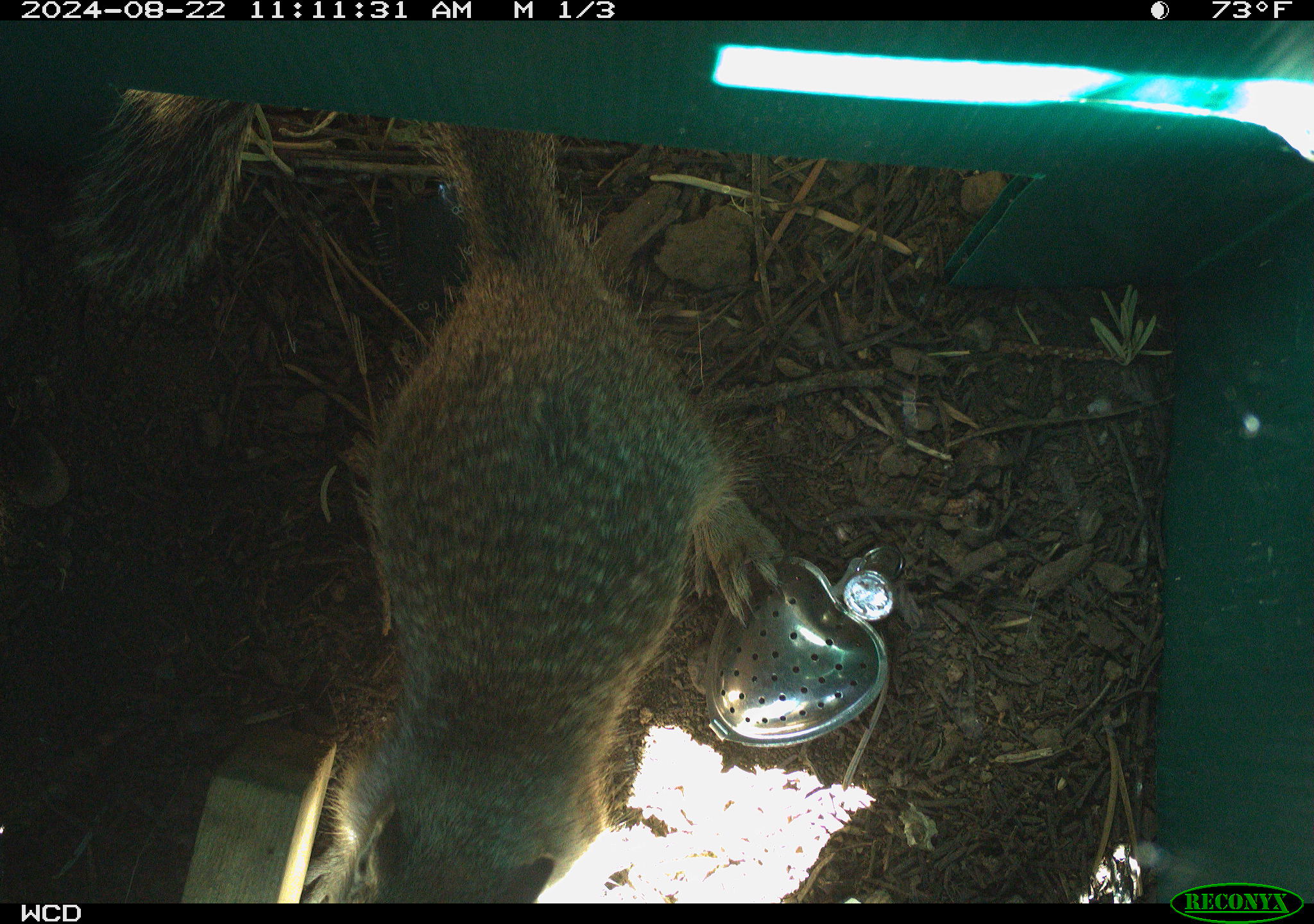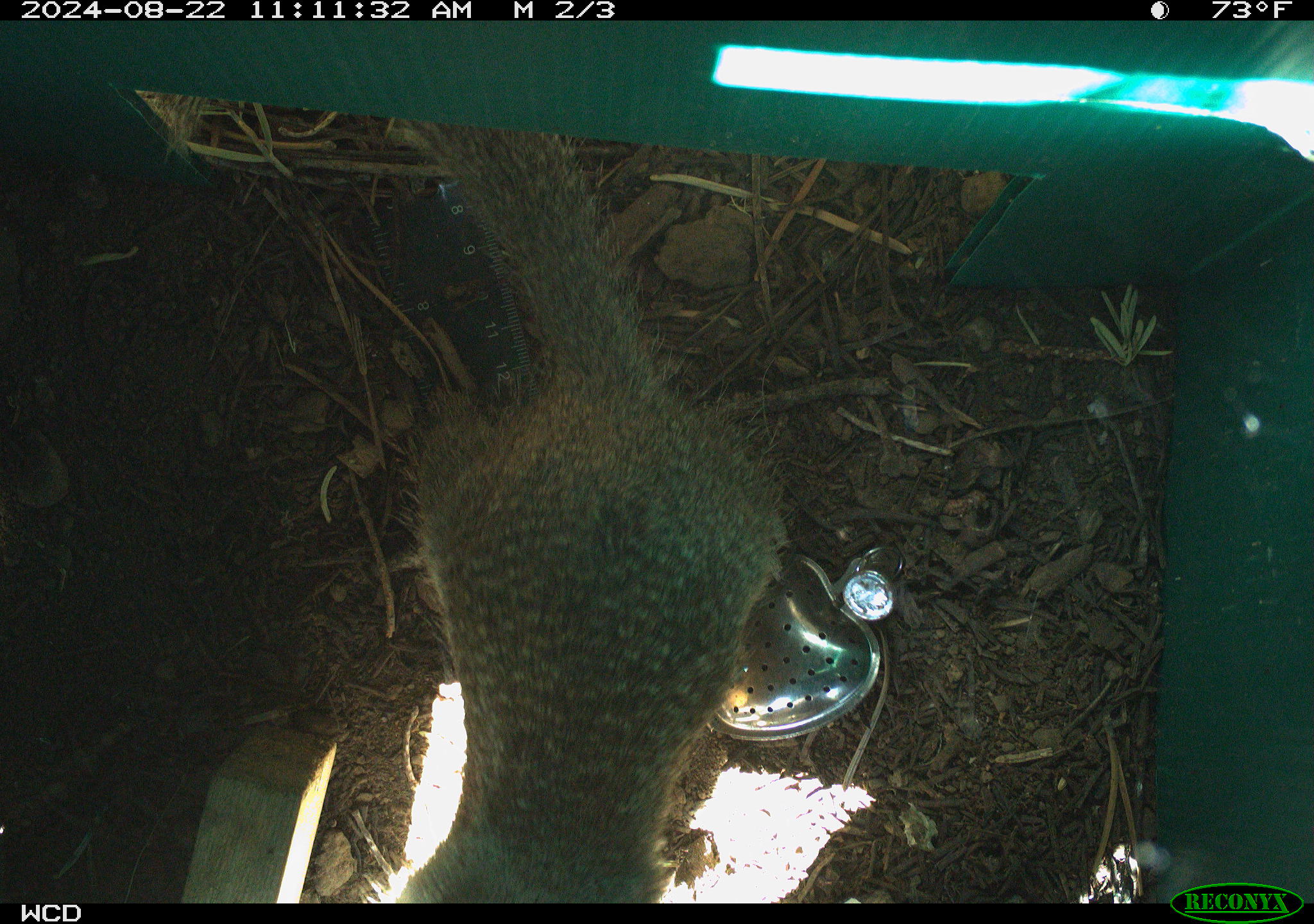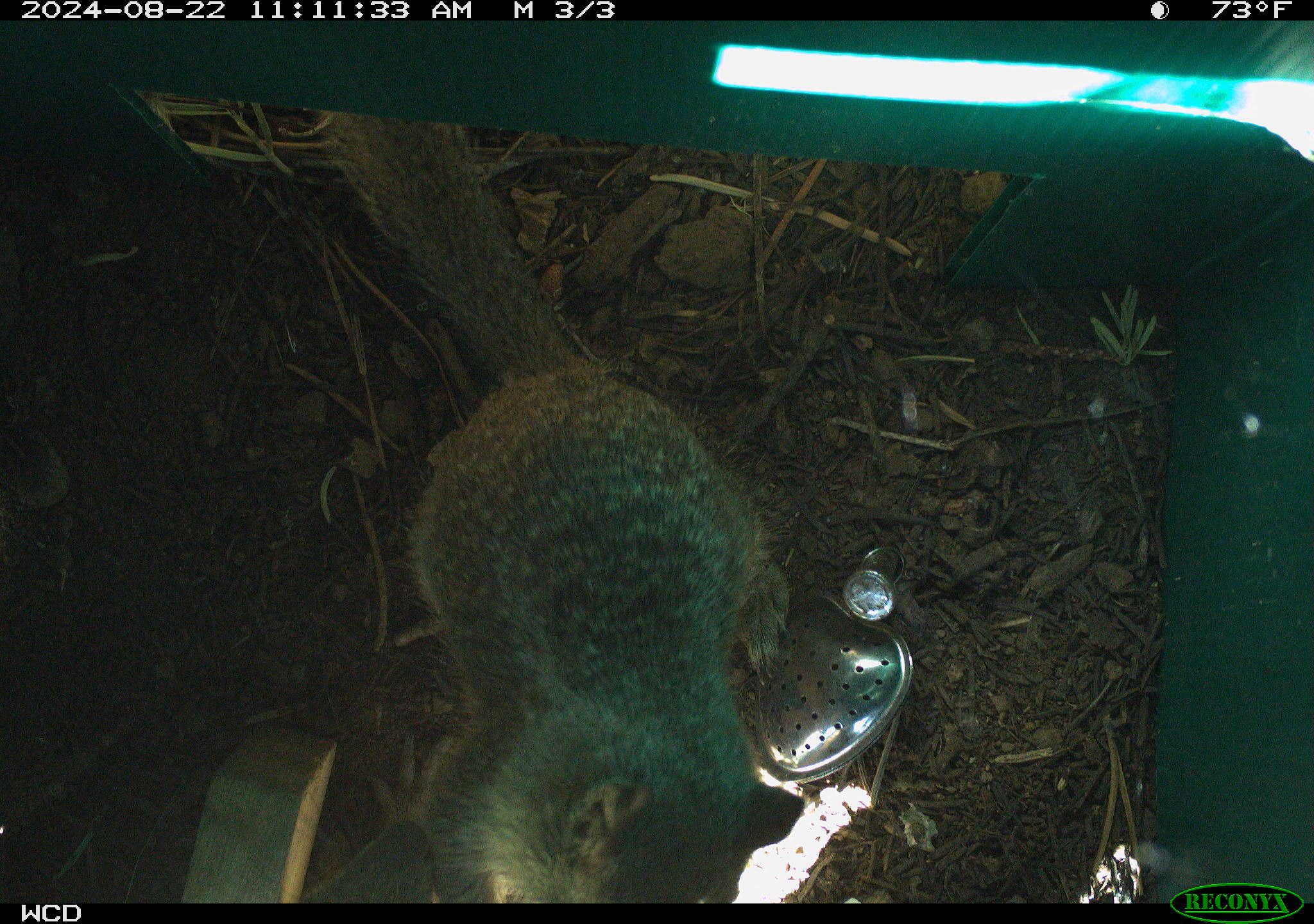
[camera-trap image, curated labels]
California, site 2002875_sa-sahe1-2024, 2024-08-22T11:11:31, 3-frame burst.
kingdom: Animalia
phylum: Chordata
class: Mammalia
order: Rodentia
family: Sciuridae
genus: Otospermophilus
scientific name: Otospermophilus beecheyi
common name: california ground squirrel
California ground squirrel (Otospermophilus beecheyi).